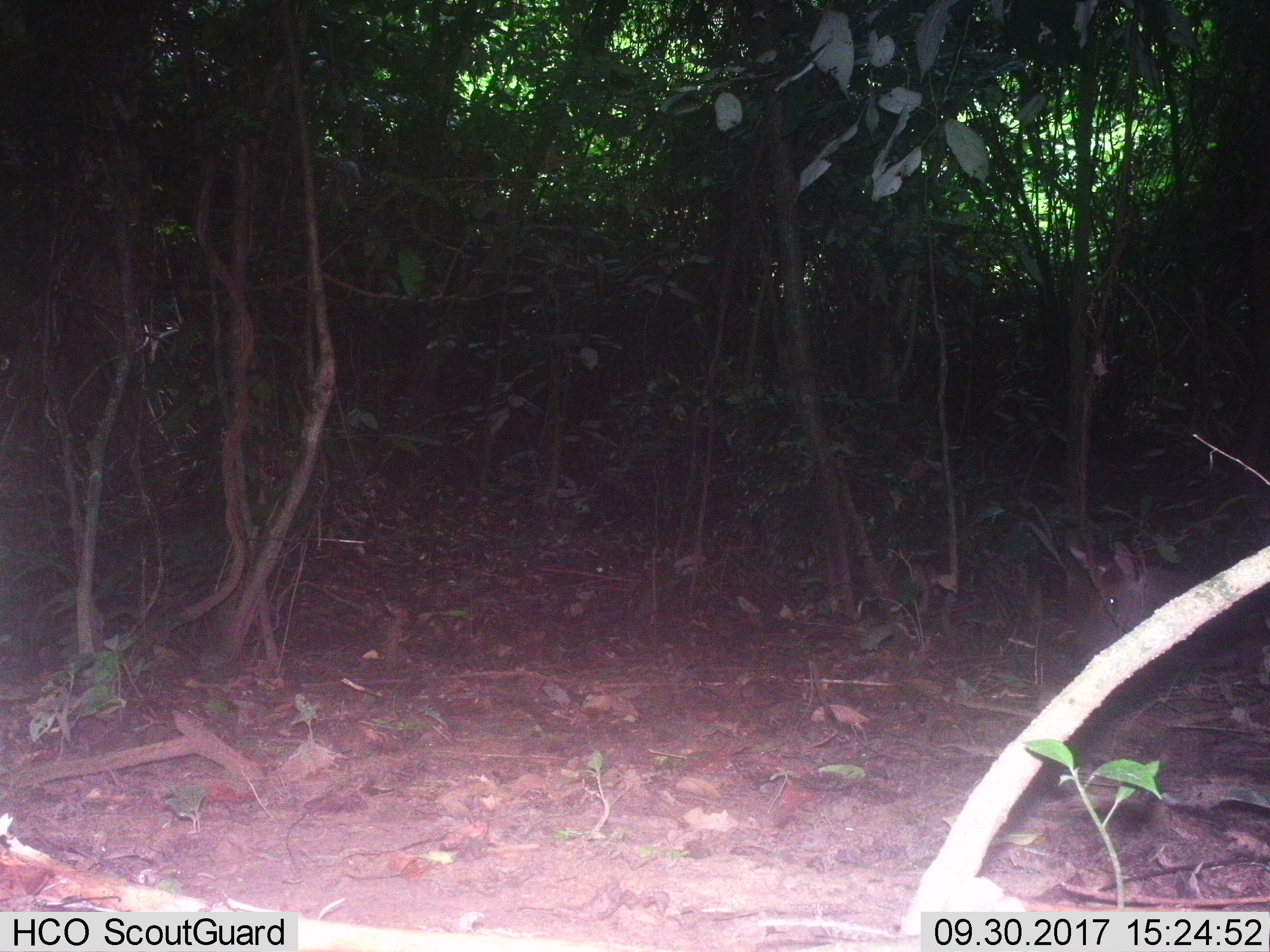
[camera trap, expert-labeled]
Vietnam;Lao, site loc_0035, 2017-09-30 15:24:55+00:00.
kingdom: Animalia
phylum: Chordata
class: Mammalia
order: Artiodactyla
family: Cervidae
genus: Rusa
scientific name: Rusa unicolor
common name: sambar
Sambar (Rusa unicolor). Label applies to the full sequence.